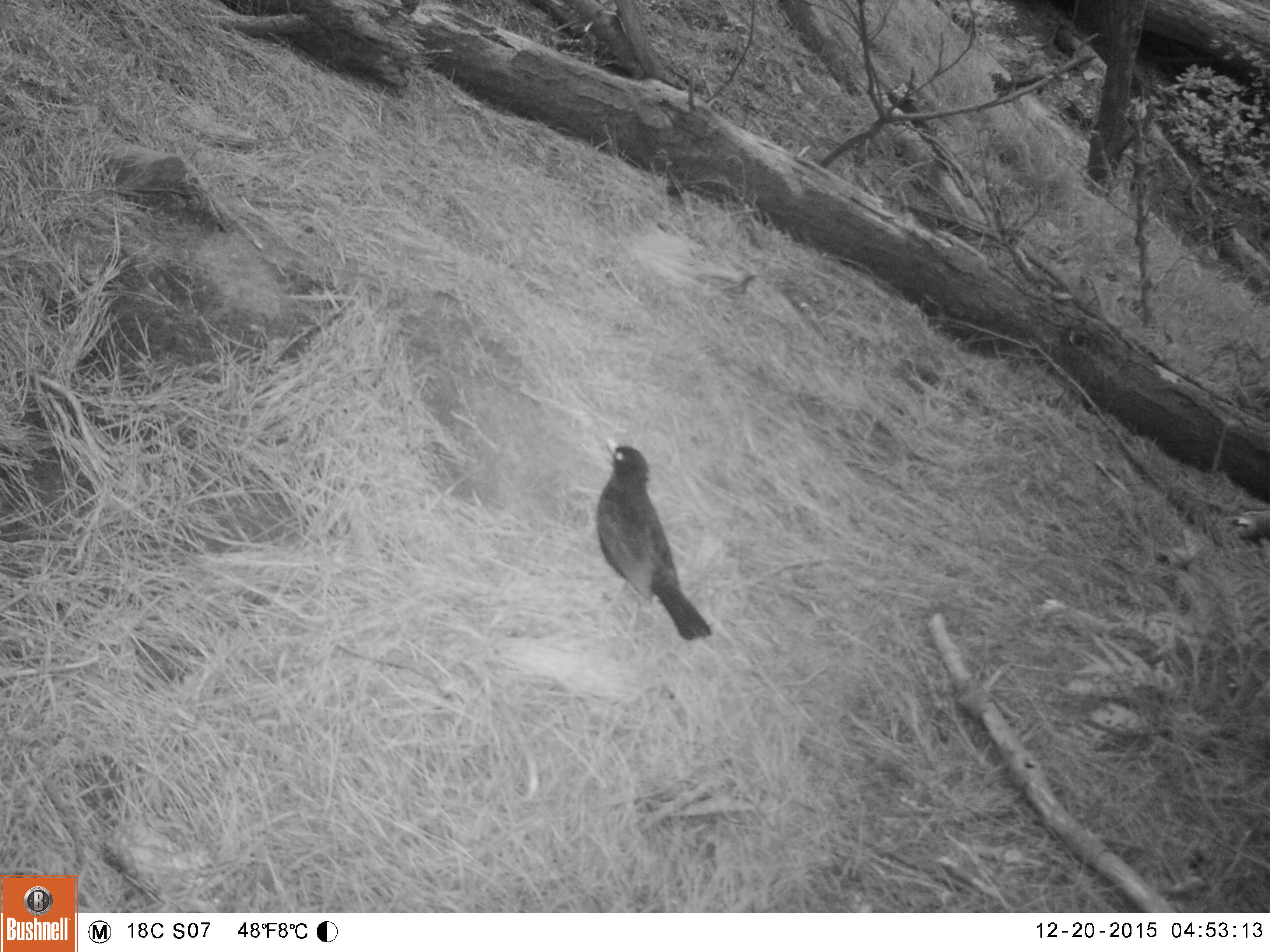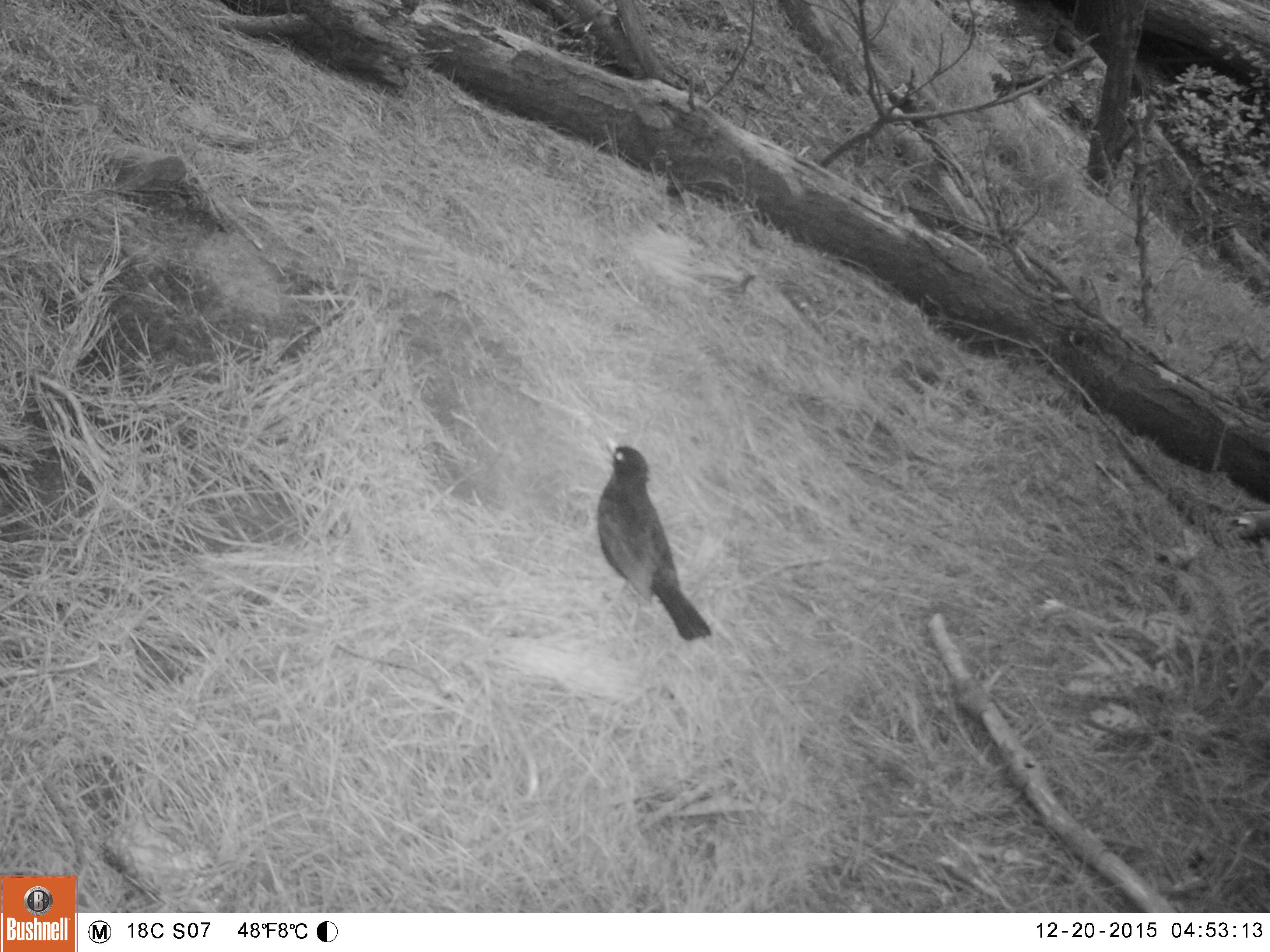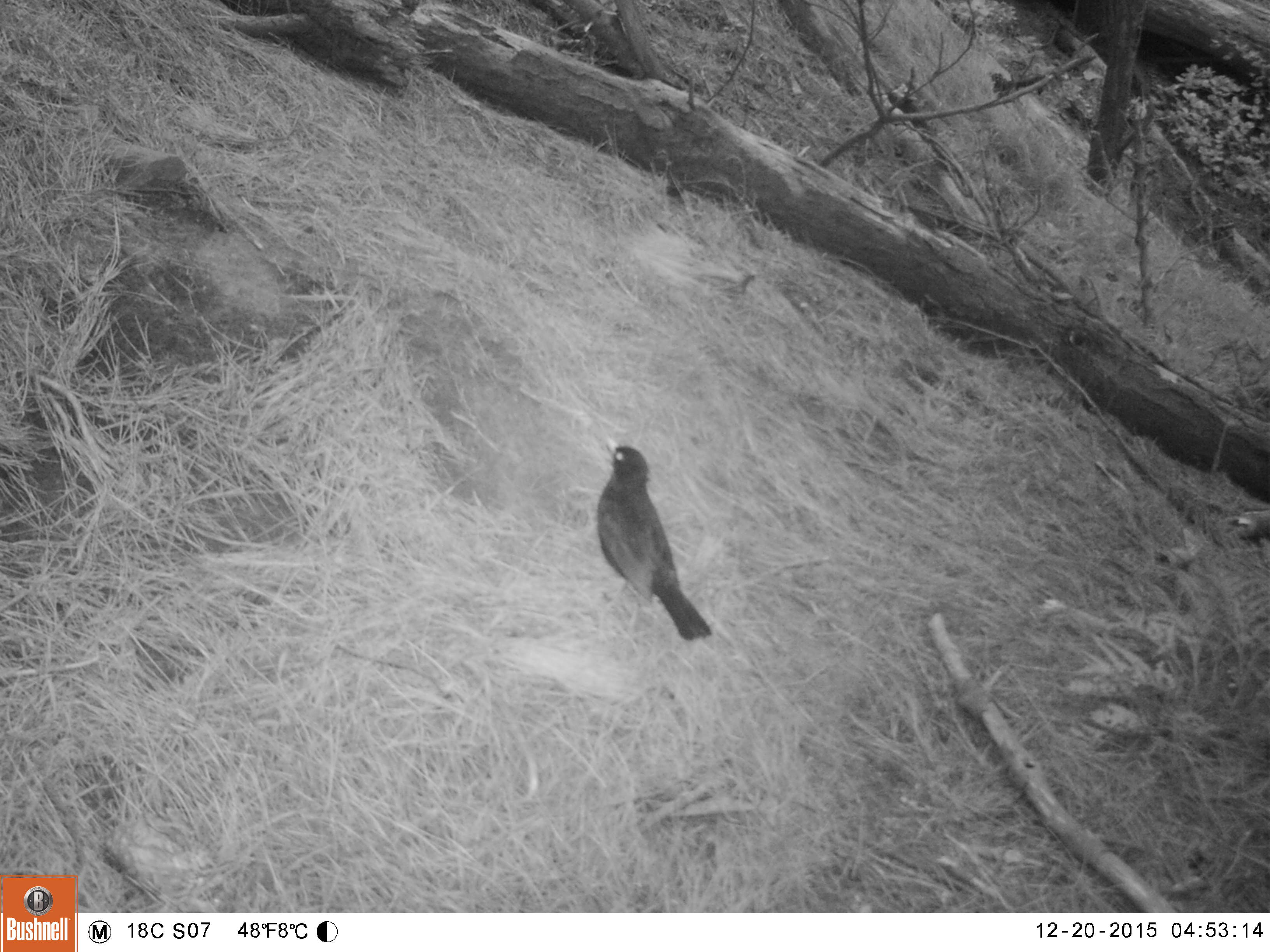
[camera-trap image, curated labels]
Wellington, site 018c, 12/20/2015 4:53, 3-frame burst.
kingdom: Animalia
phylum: Chordata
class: Aves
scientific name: Aves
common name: bird